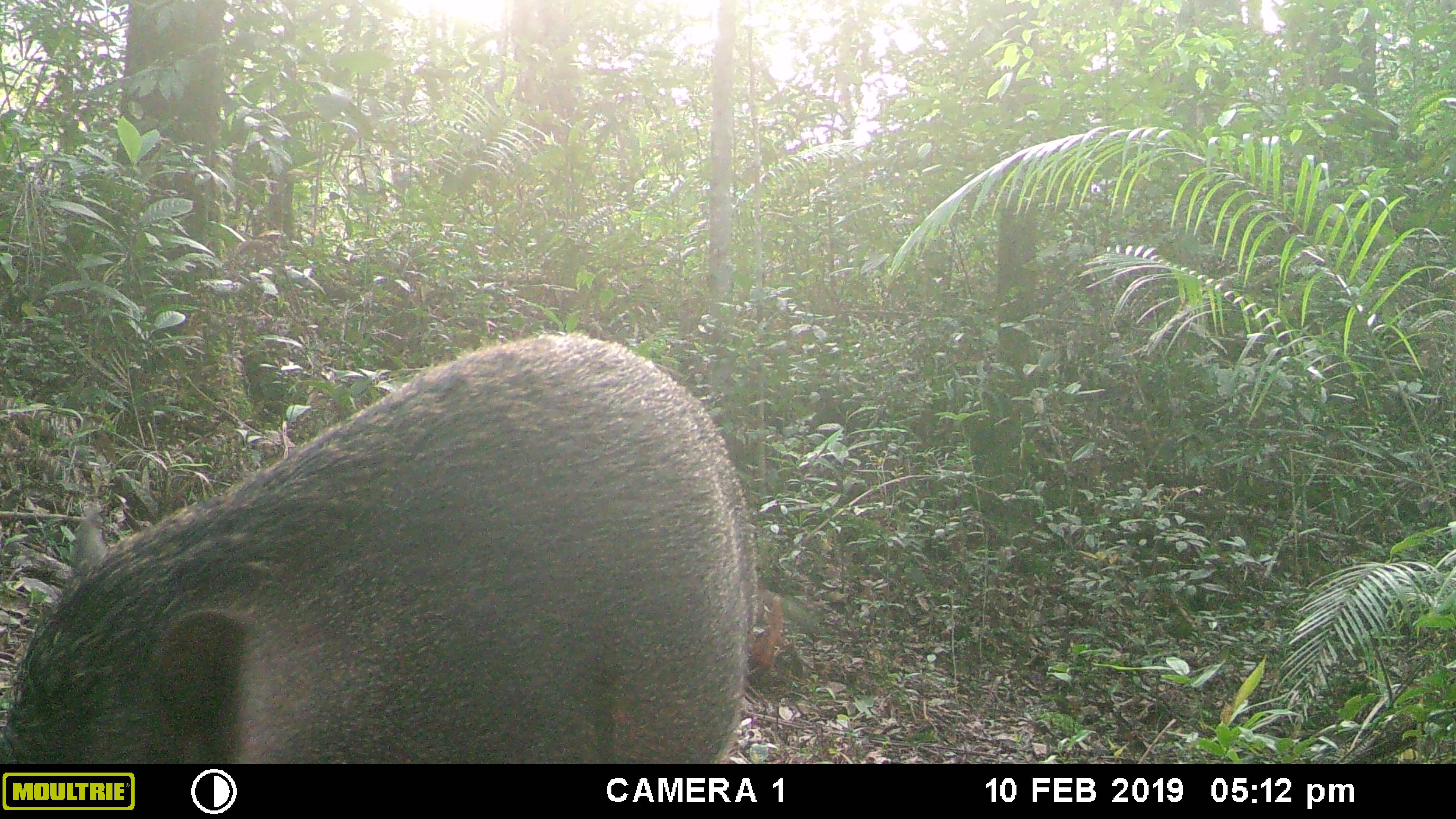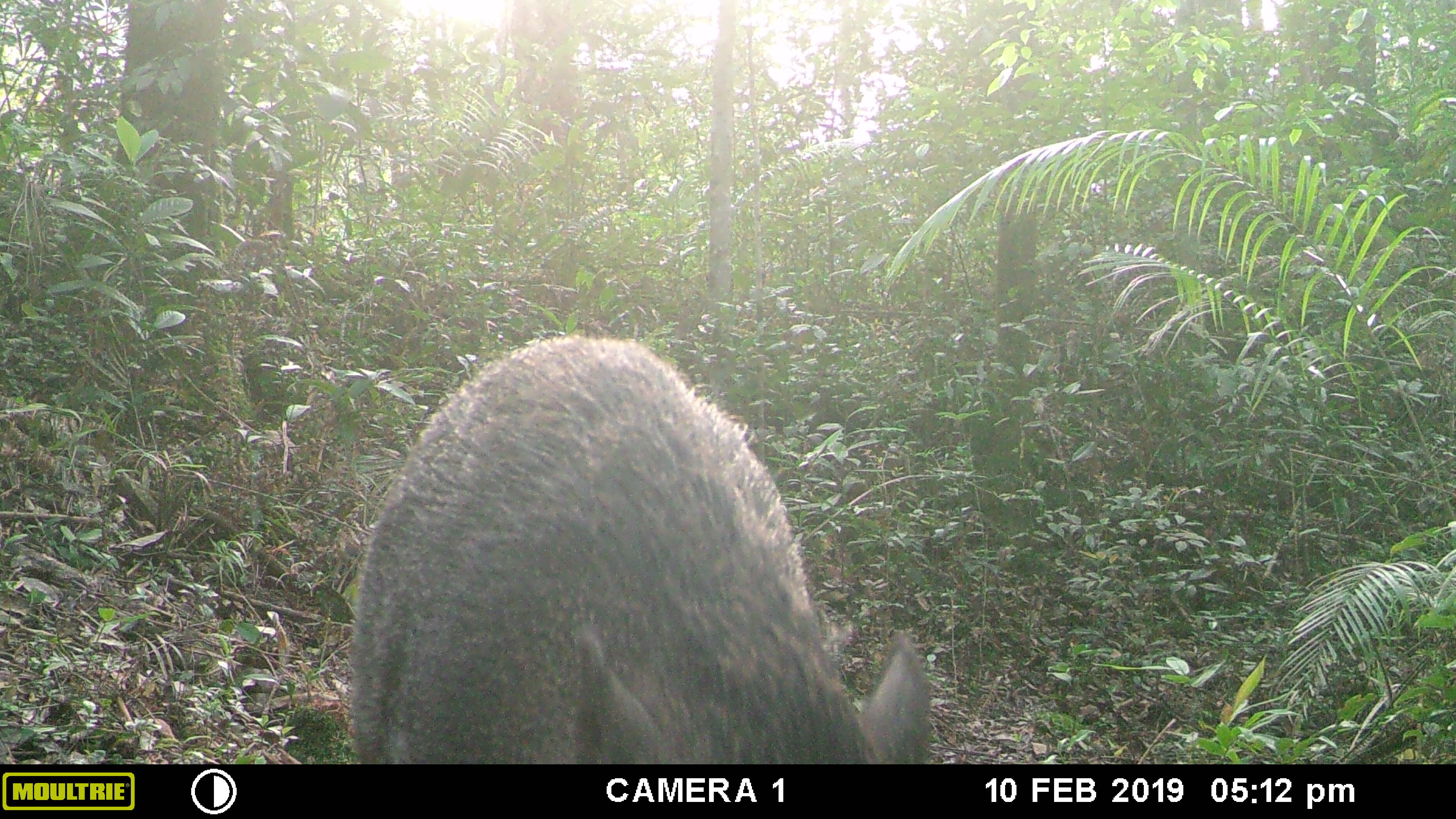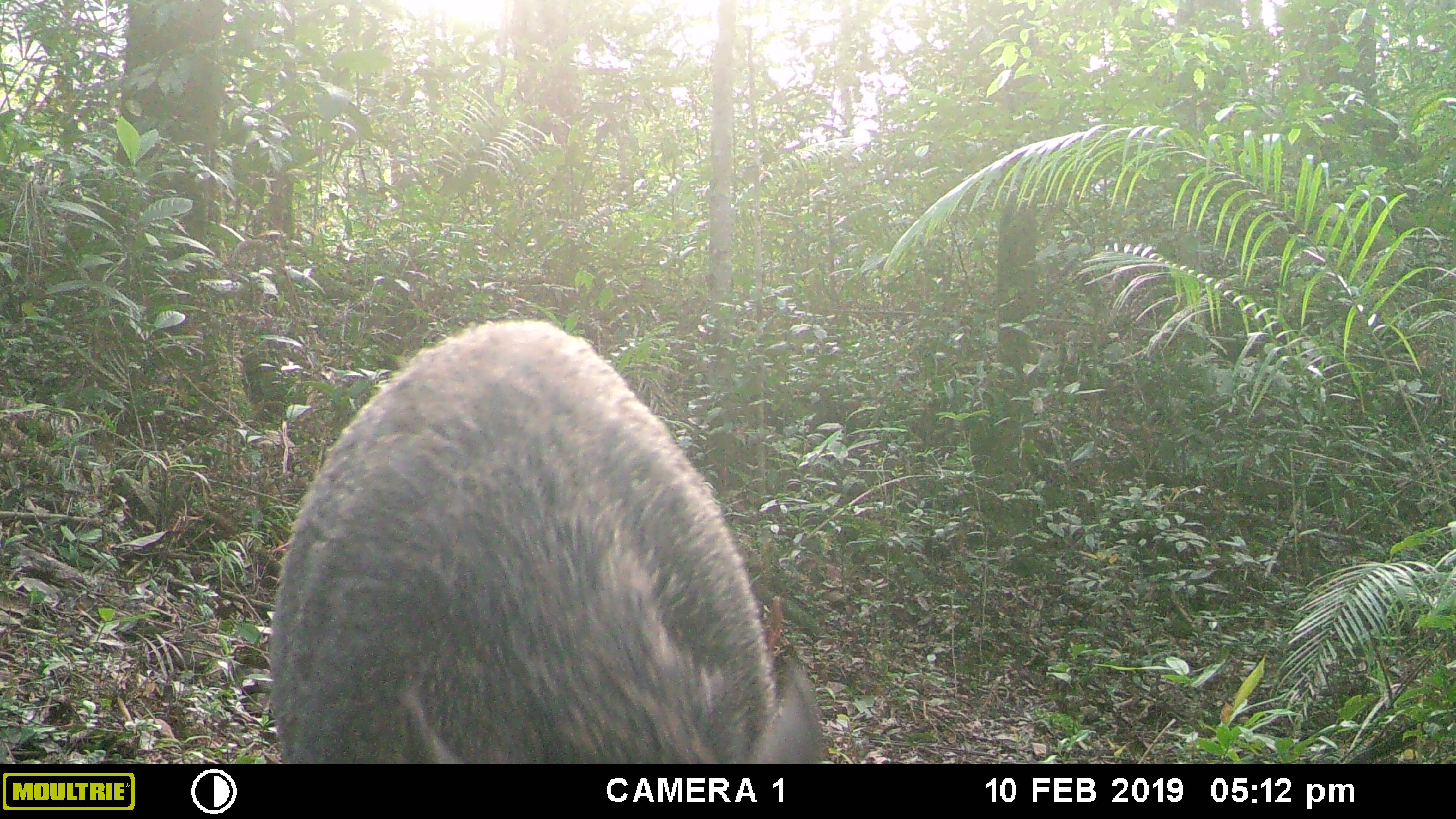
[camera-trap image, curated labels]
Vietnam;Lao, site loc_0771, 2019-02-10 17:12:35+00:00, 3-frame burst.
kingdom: Animalia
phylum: Chordata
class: Mammalia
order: Artiodactyla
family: Suidae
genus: Sus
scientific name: Sus scrofa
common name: eurasian wild pig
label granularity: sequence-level